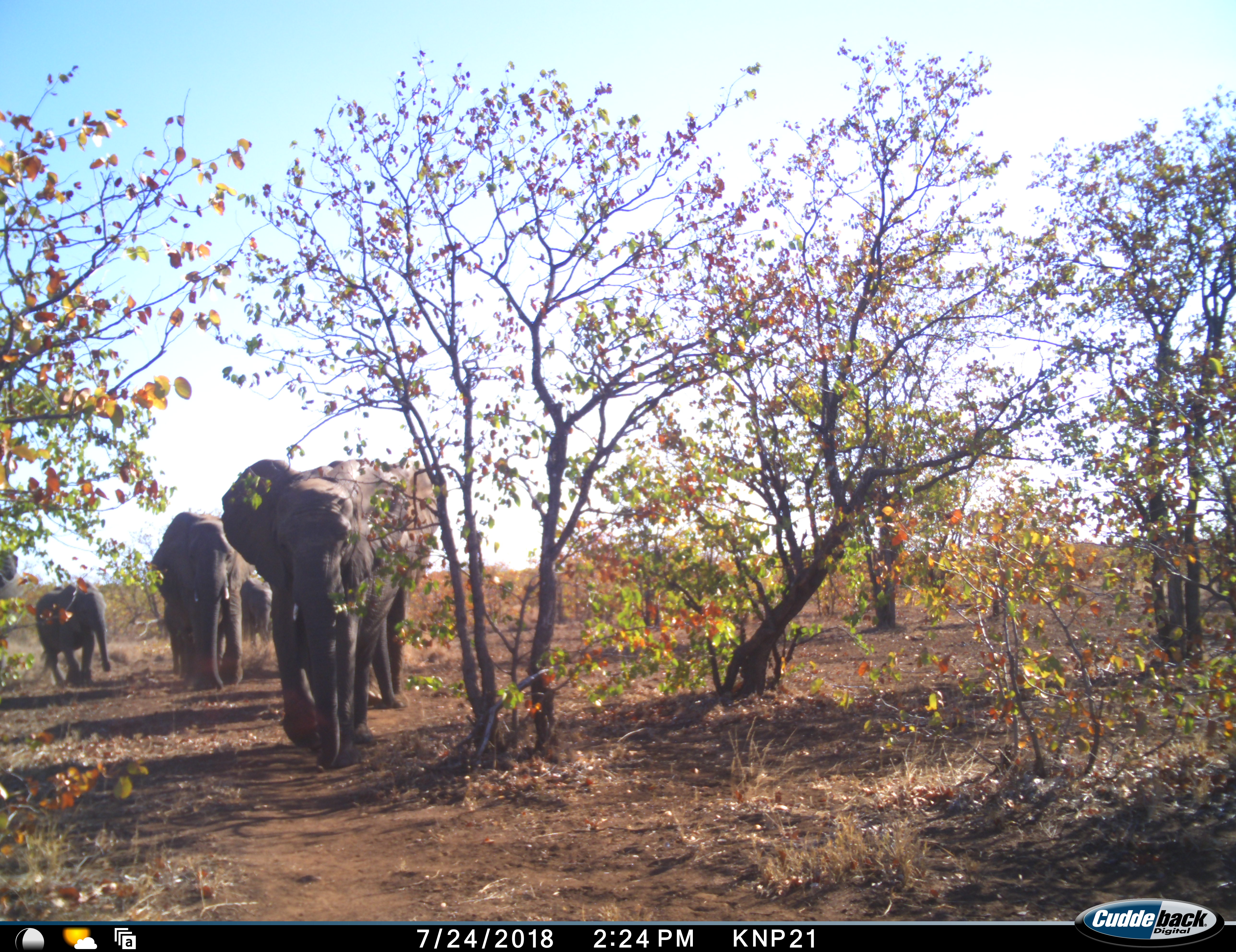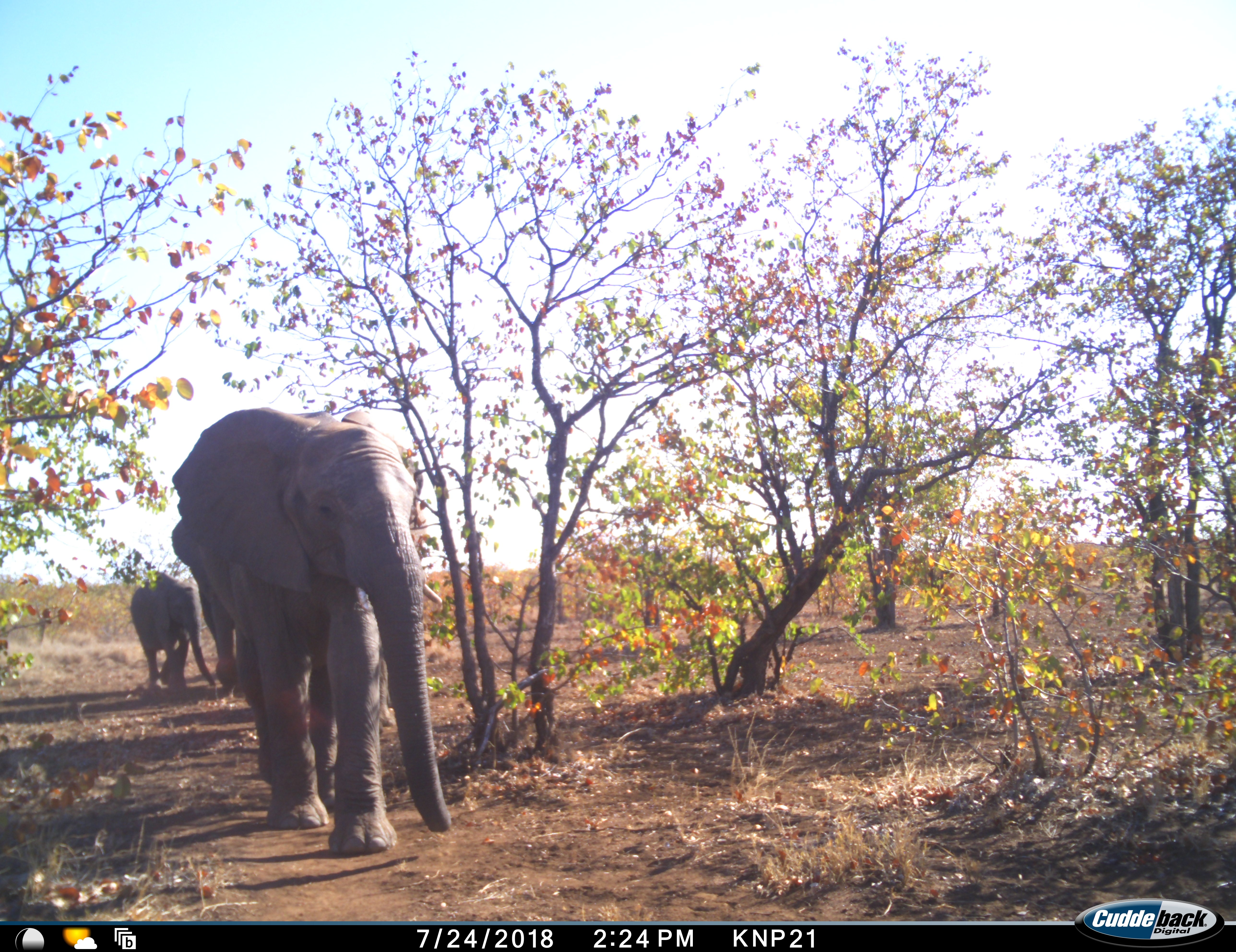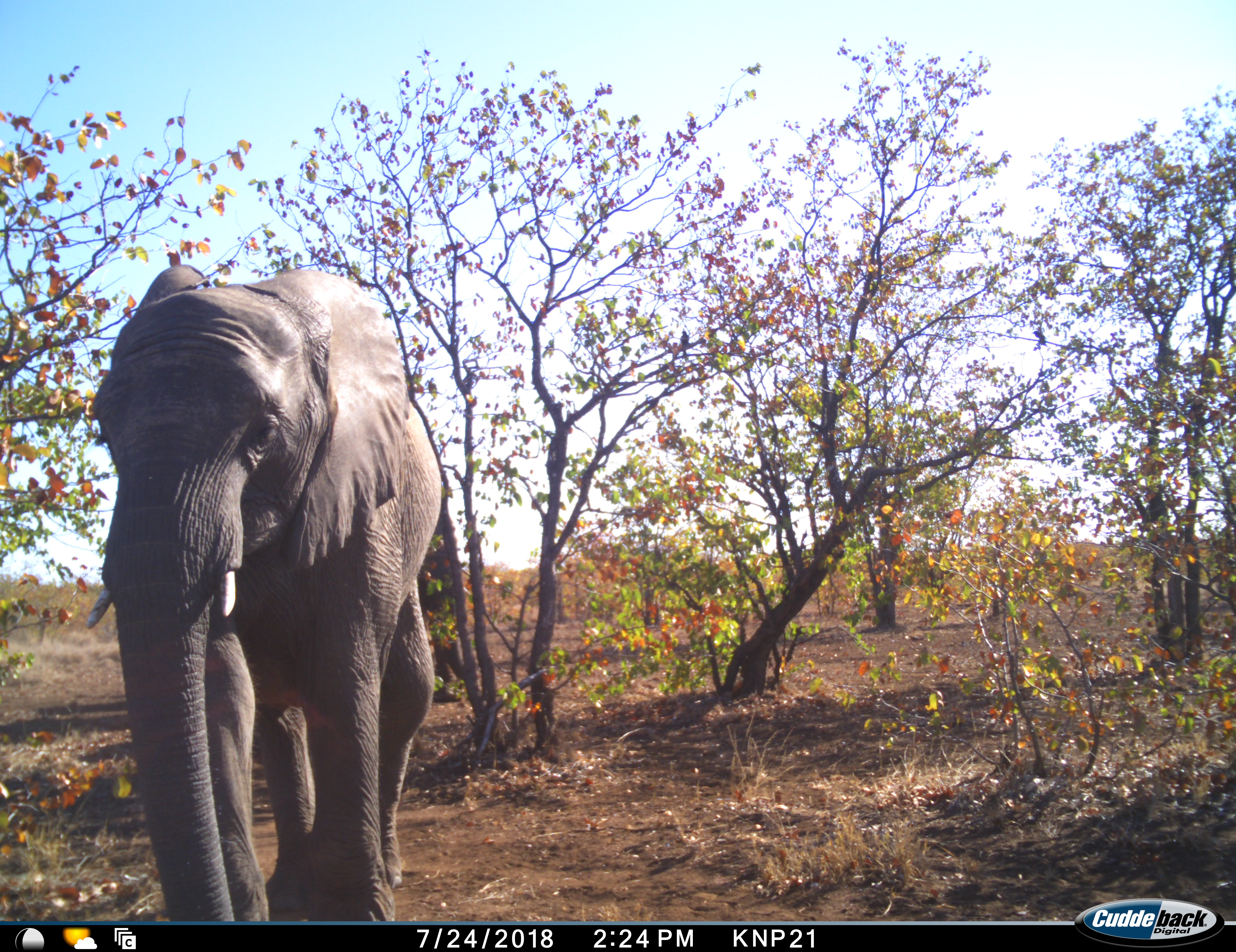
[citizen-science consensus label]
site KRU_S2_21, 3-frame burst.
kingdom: Animalia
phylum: Chordata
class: Mammalia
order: Proboscidea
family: Elephantidae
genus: Loxodonta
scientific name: Loxodonta africana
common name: african bush elephant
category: elephant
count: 5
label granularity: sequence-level